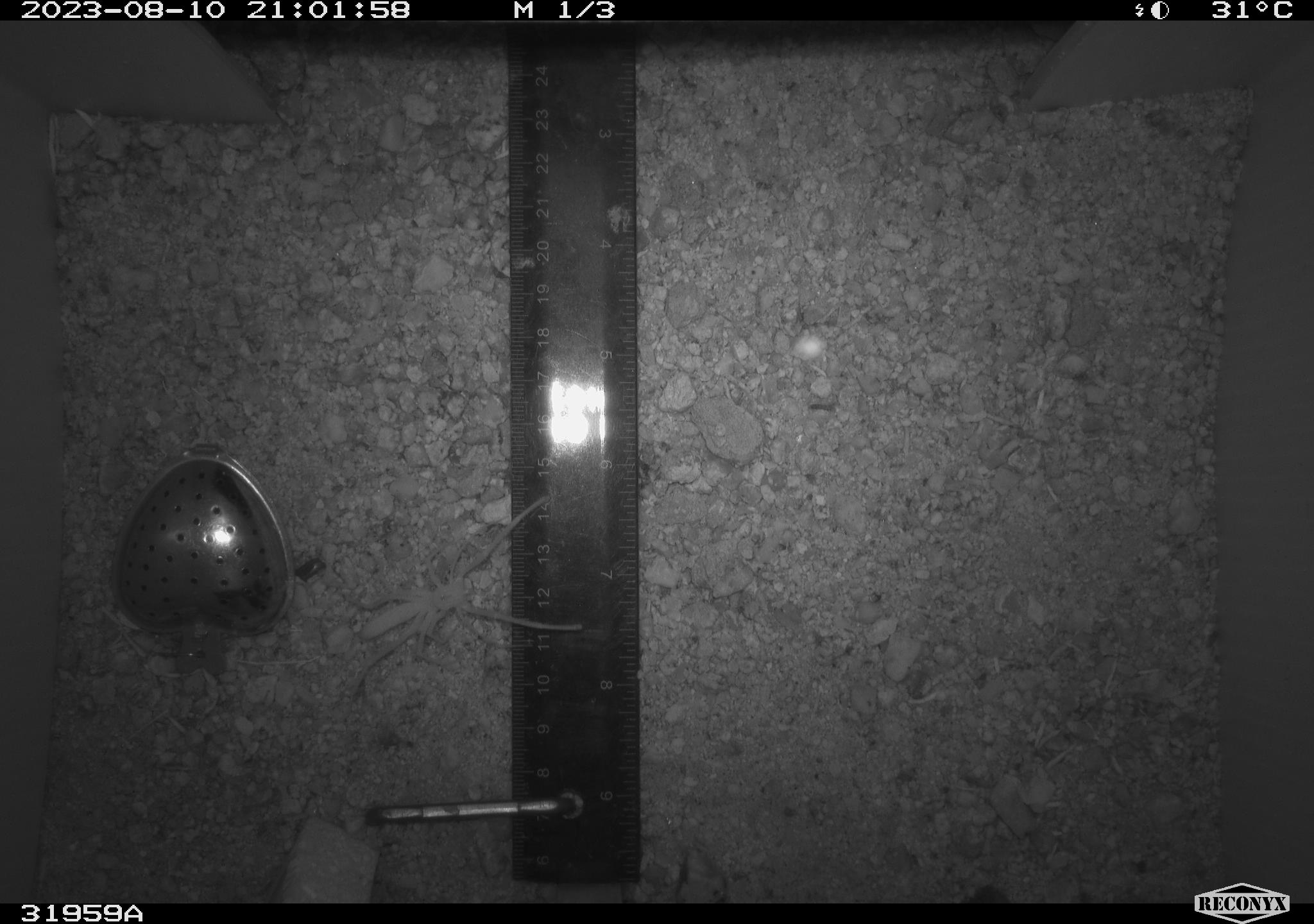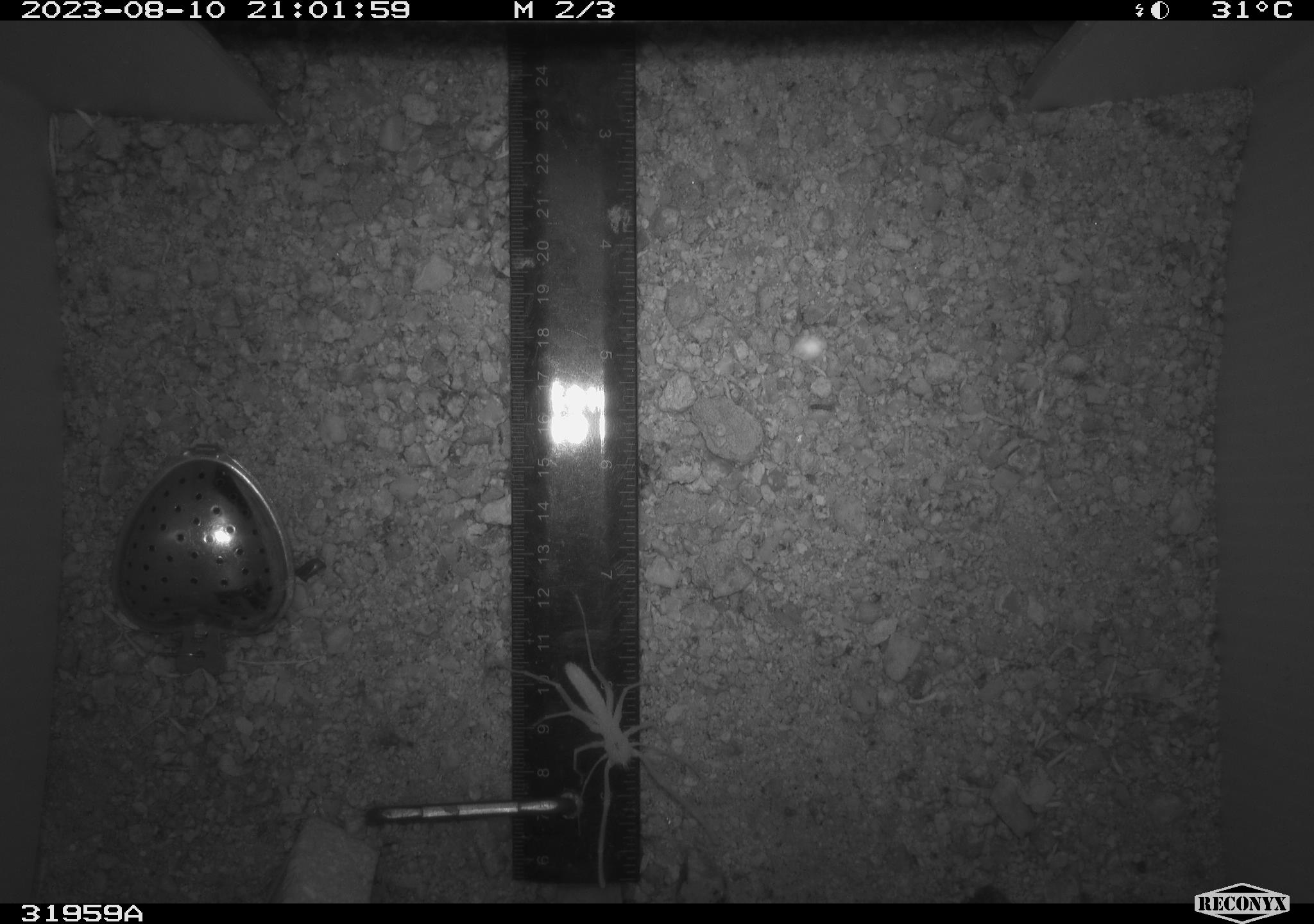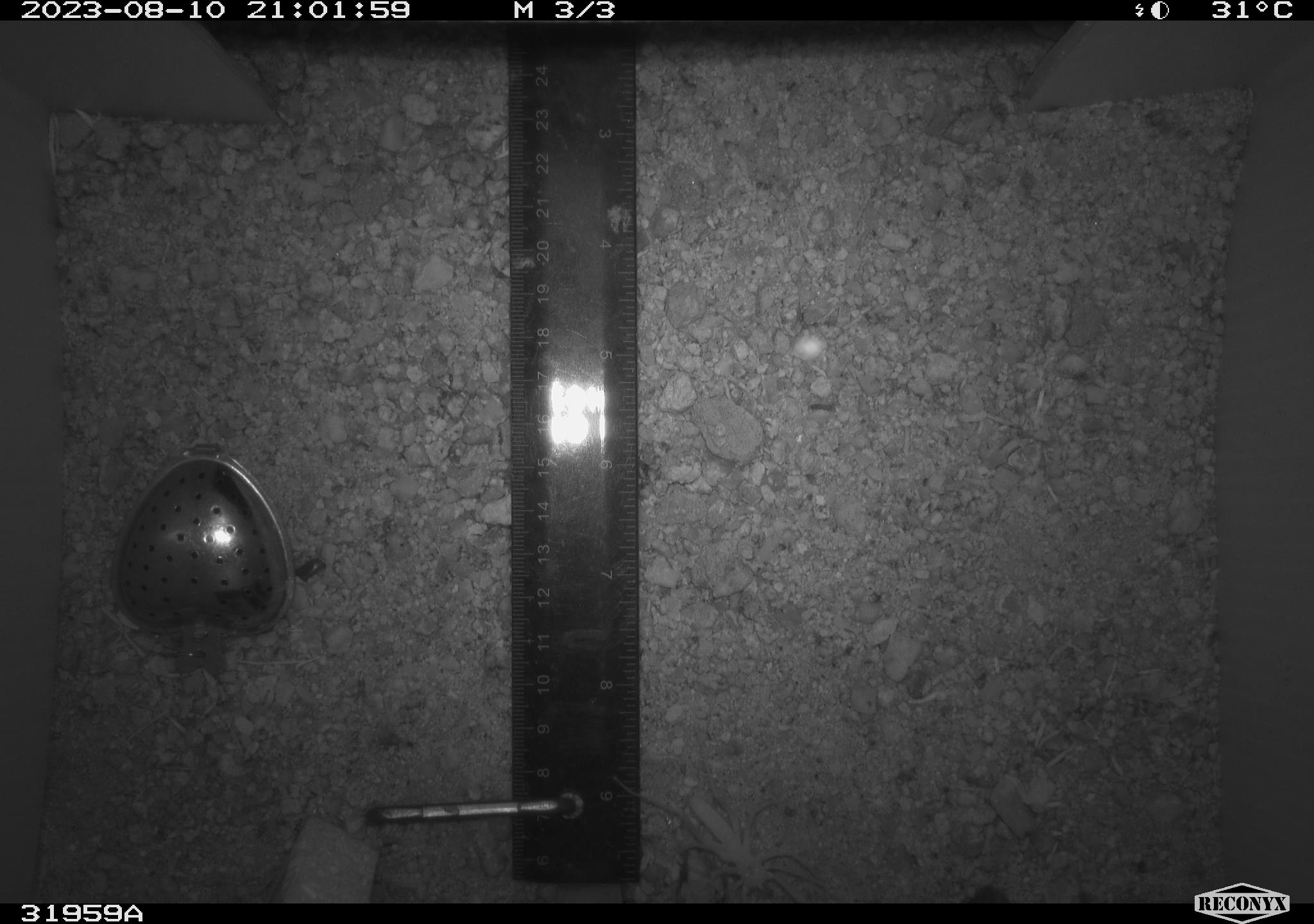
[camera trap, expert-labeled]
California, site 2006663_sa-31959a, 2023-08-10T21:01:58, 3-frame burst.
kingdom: Animalia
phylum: Arthropoda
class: Arachnida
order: Araneae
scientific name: Araneae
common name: spider